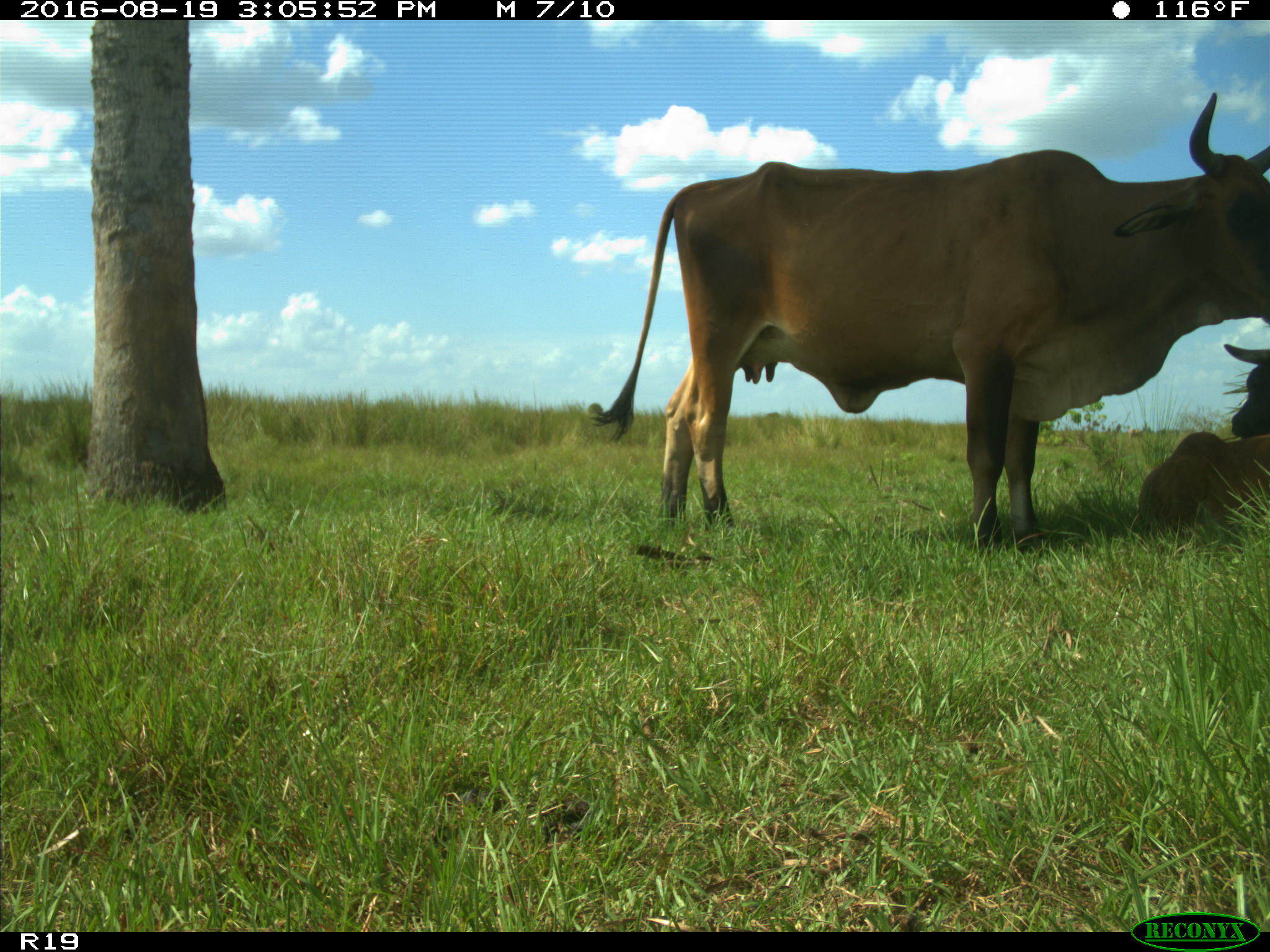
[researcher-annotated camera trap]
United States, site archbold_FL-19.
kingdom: Animalia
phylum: Chordata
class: Mammalia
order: Artiodactyla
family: Bovidae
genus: Bos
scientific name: Bos taurus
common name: domestic cow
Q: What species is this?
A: Bos taurus (domestic cow).